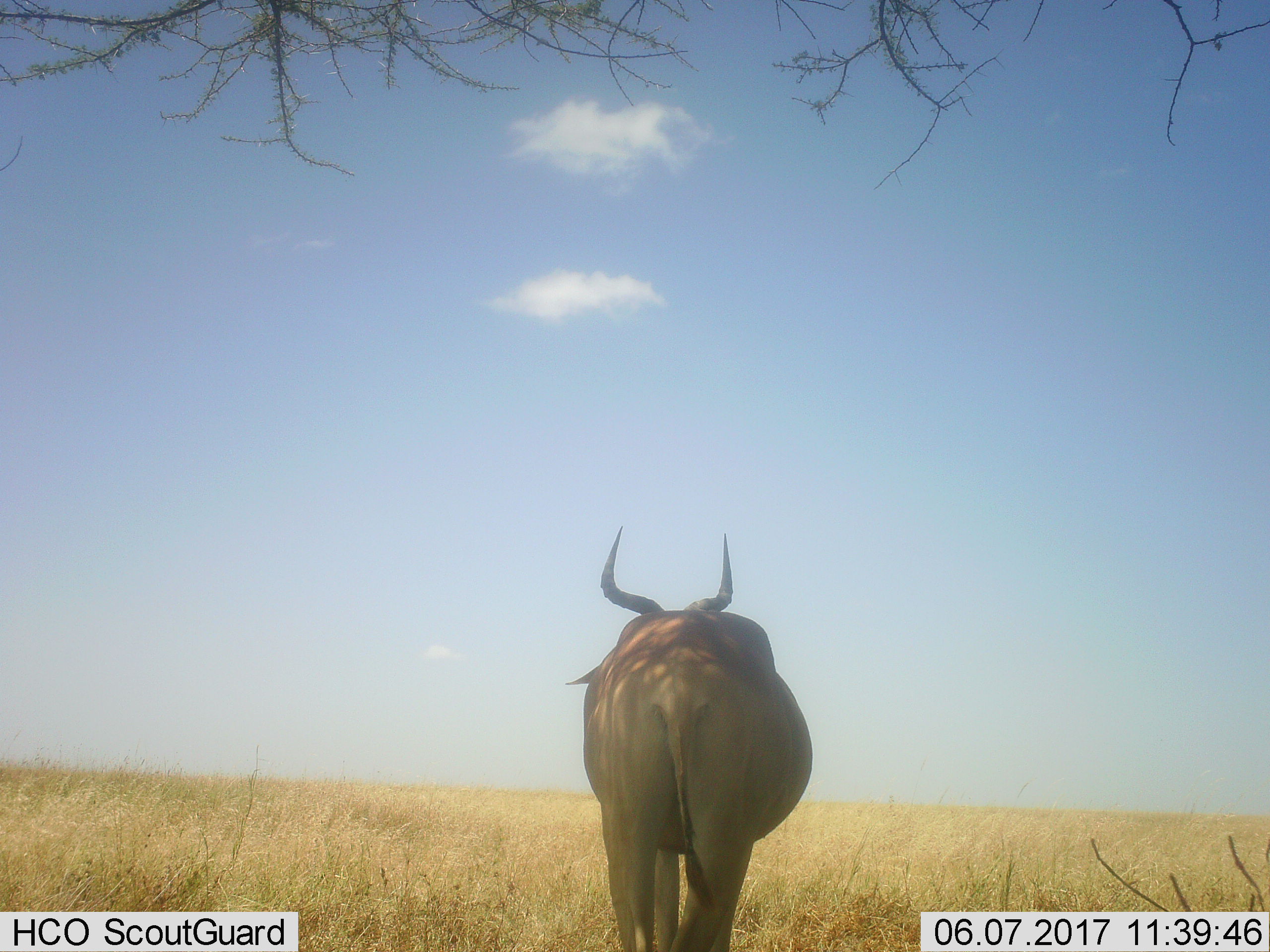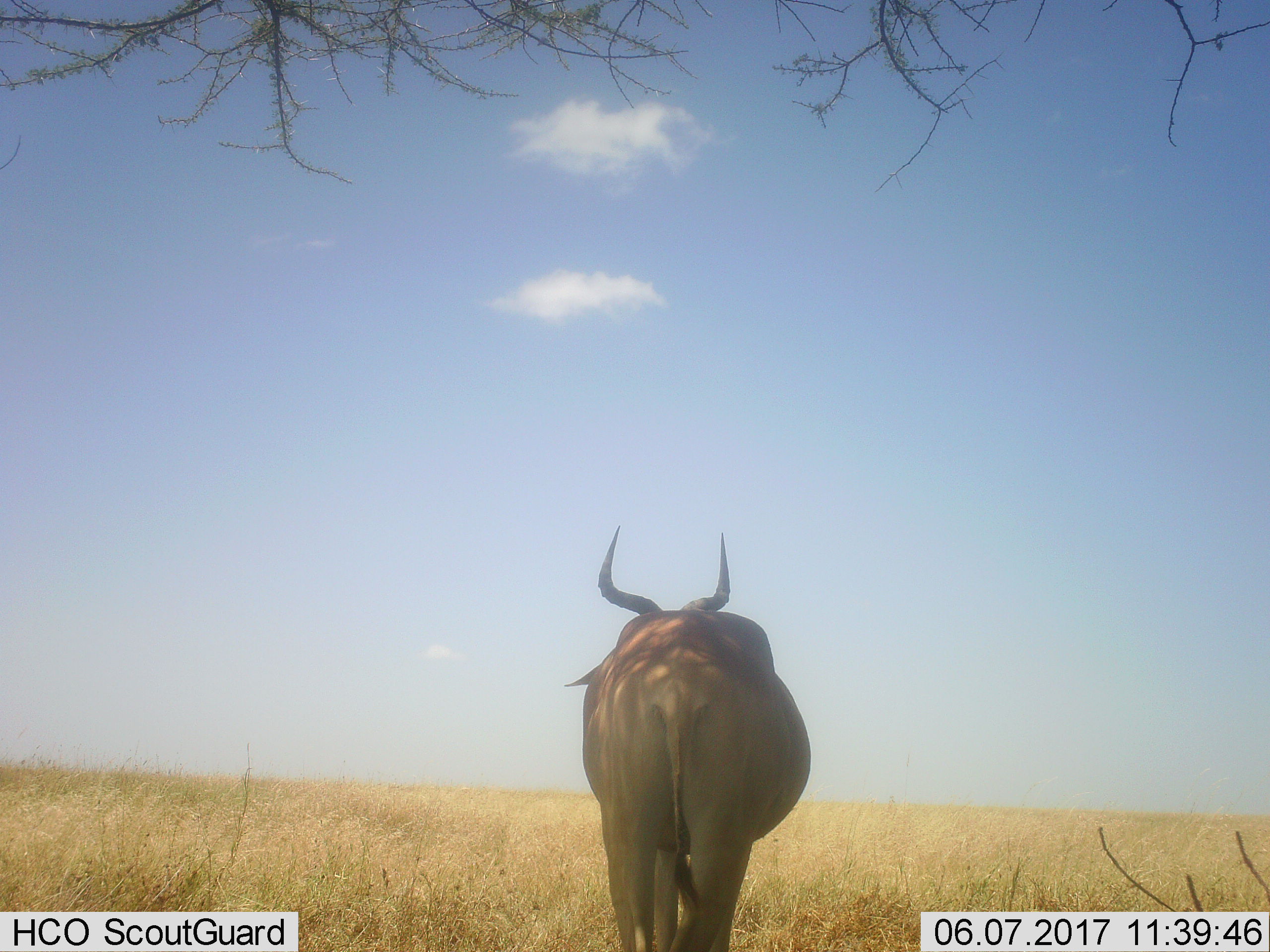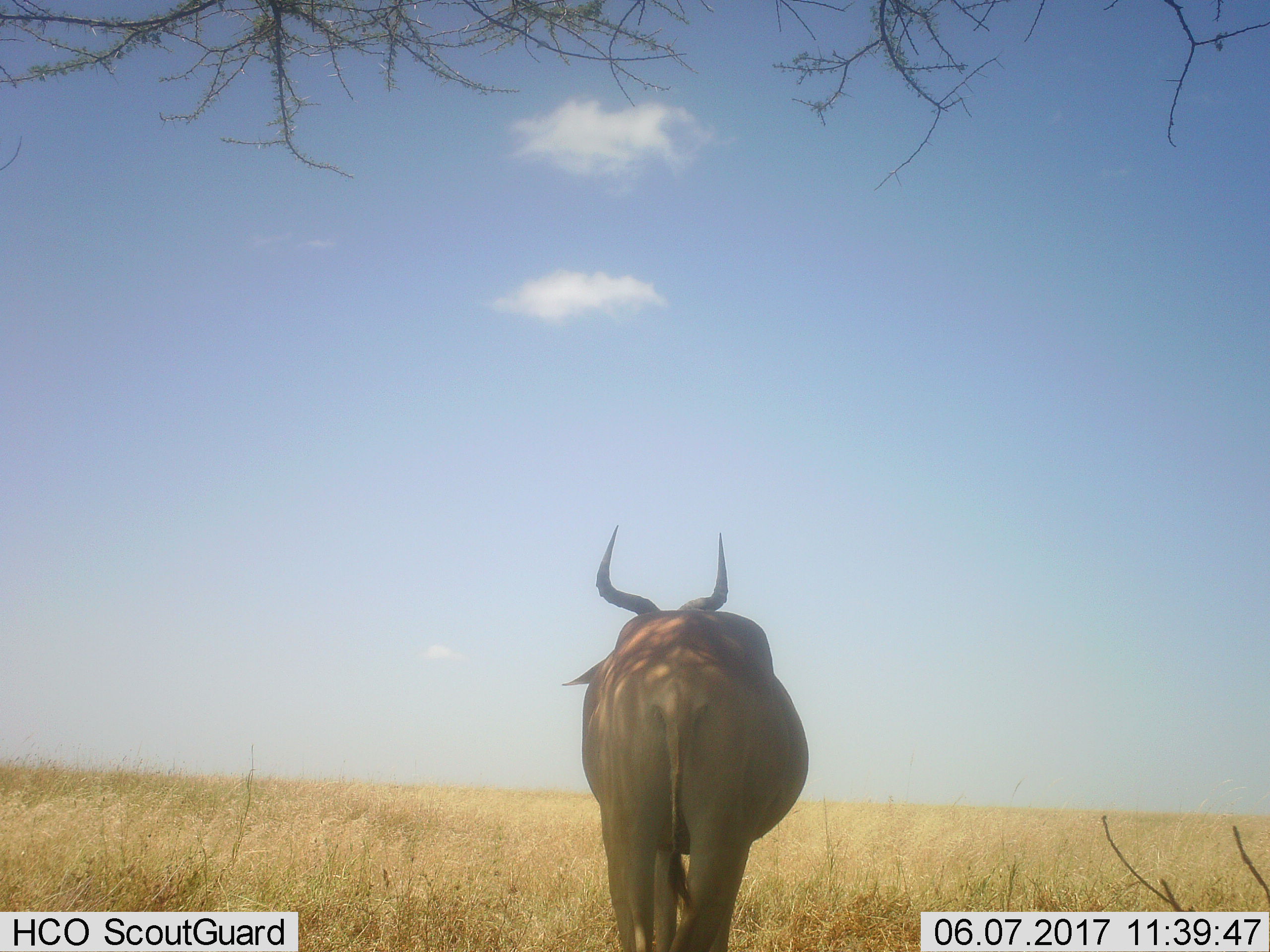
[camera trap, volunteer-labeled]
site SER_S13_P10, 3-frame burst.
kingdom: Animalia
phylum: Chordata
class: Mammalia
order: Artiodactyla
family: Bovidae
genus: Alcelaphus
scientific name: Alcelaphus buselaphus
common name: hartebeest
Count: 1.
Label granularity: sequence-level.